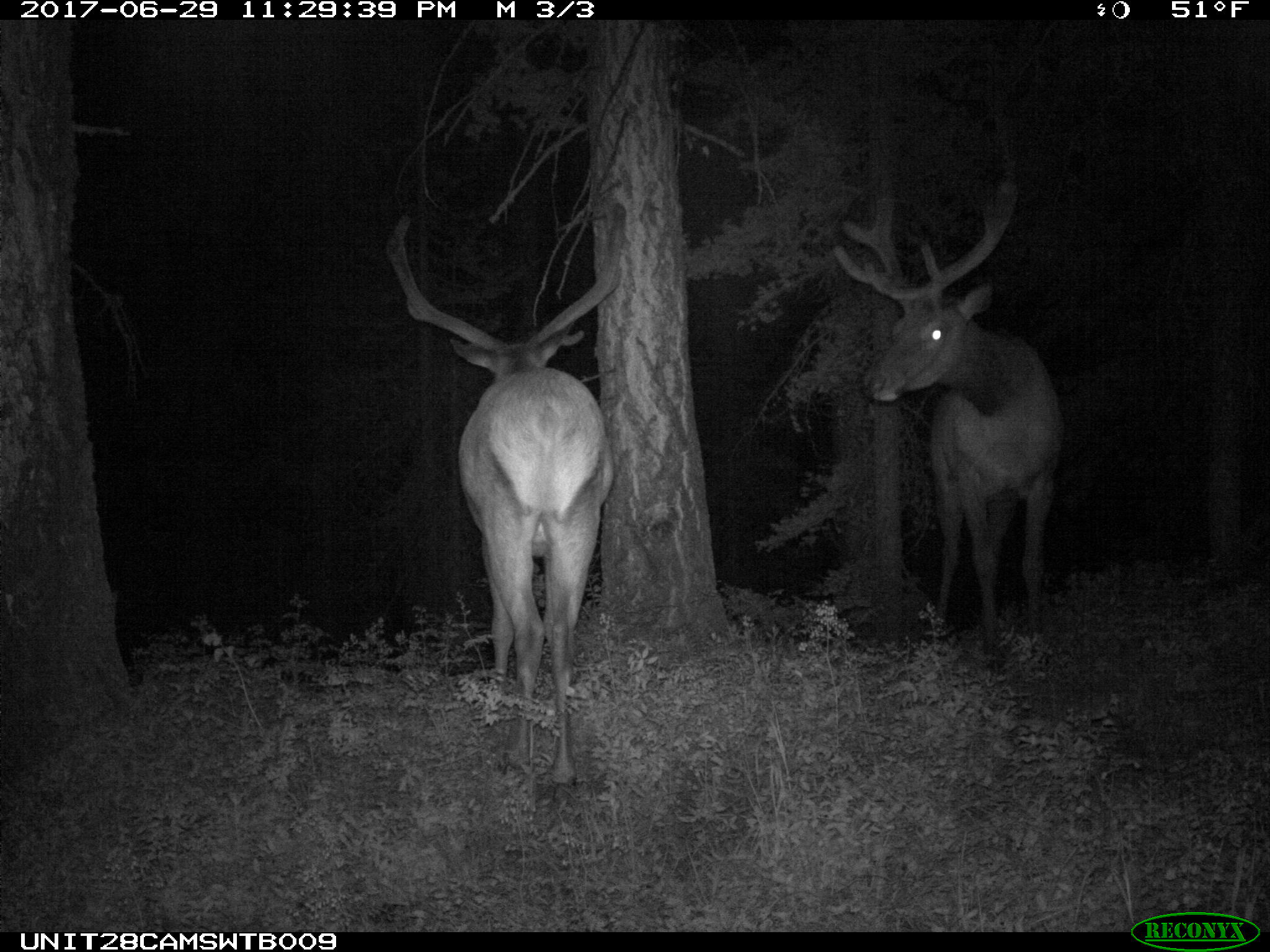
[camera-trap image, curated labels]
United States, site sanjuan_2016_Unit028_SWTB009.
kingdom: Animalia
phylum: Chordata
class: Mammalia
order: Artiodactyla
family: Cervidae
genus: Cervus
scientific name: Cervus elaphus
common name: red deer